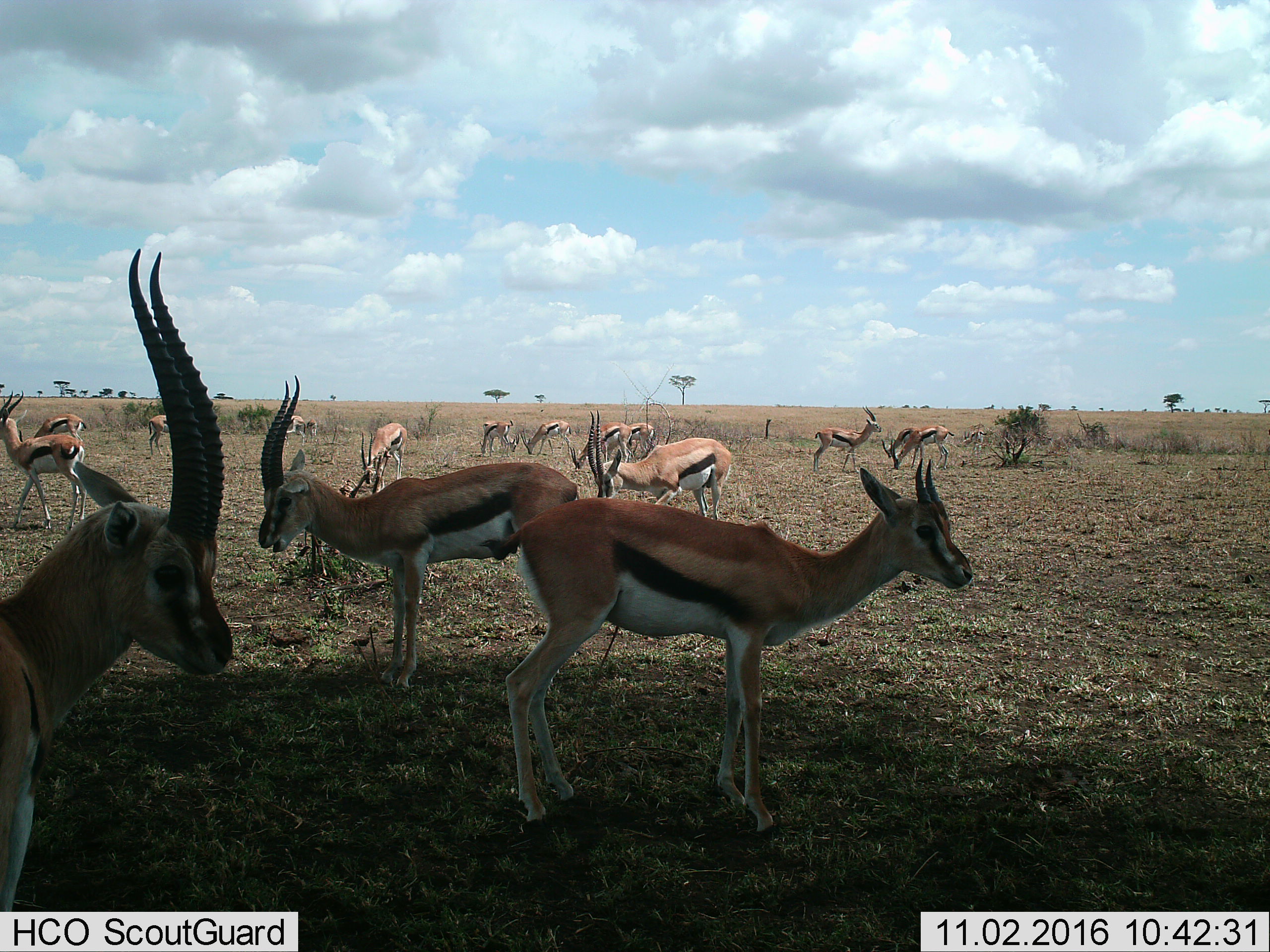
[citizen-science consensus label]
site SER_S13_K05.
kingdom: Animalia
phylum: Chordata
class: Mammalia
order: Artiodactyla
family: Bovidae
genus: Eudorcas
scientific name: Eudorcas thomsonii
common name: thomson's gazelle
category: gazellethomsons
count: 11-50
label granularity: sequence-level